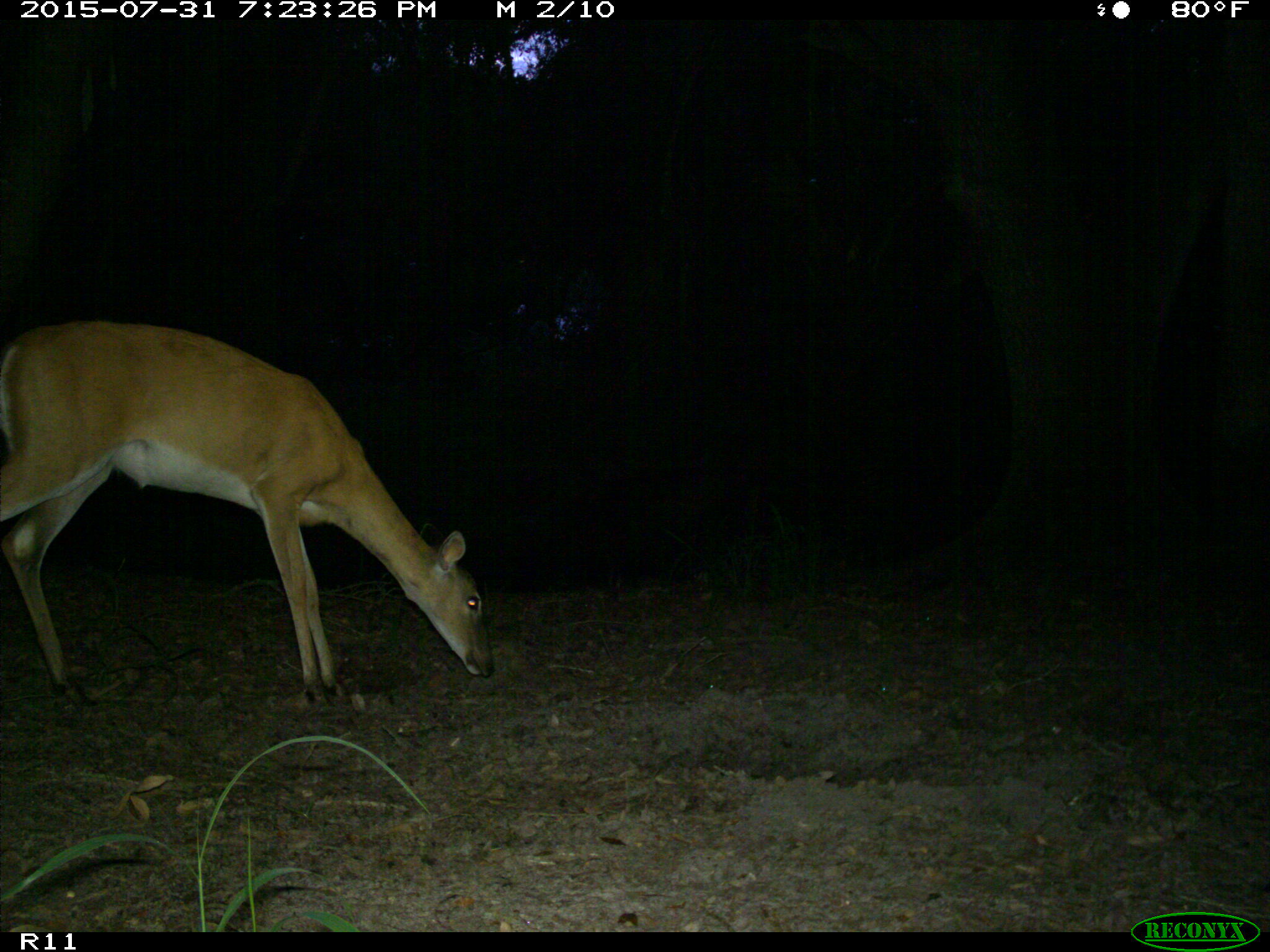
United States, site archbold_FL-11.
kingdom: Animalia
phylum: Chordata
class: Mammalia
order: Artiodactyla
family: Cervidae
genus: Odocoileus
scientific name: Odocoileus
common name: deer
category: unidentified deer